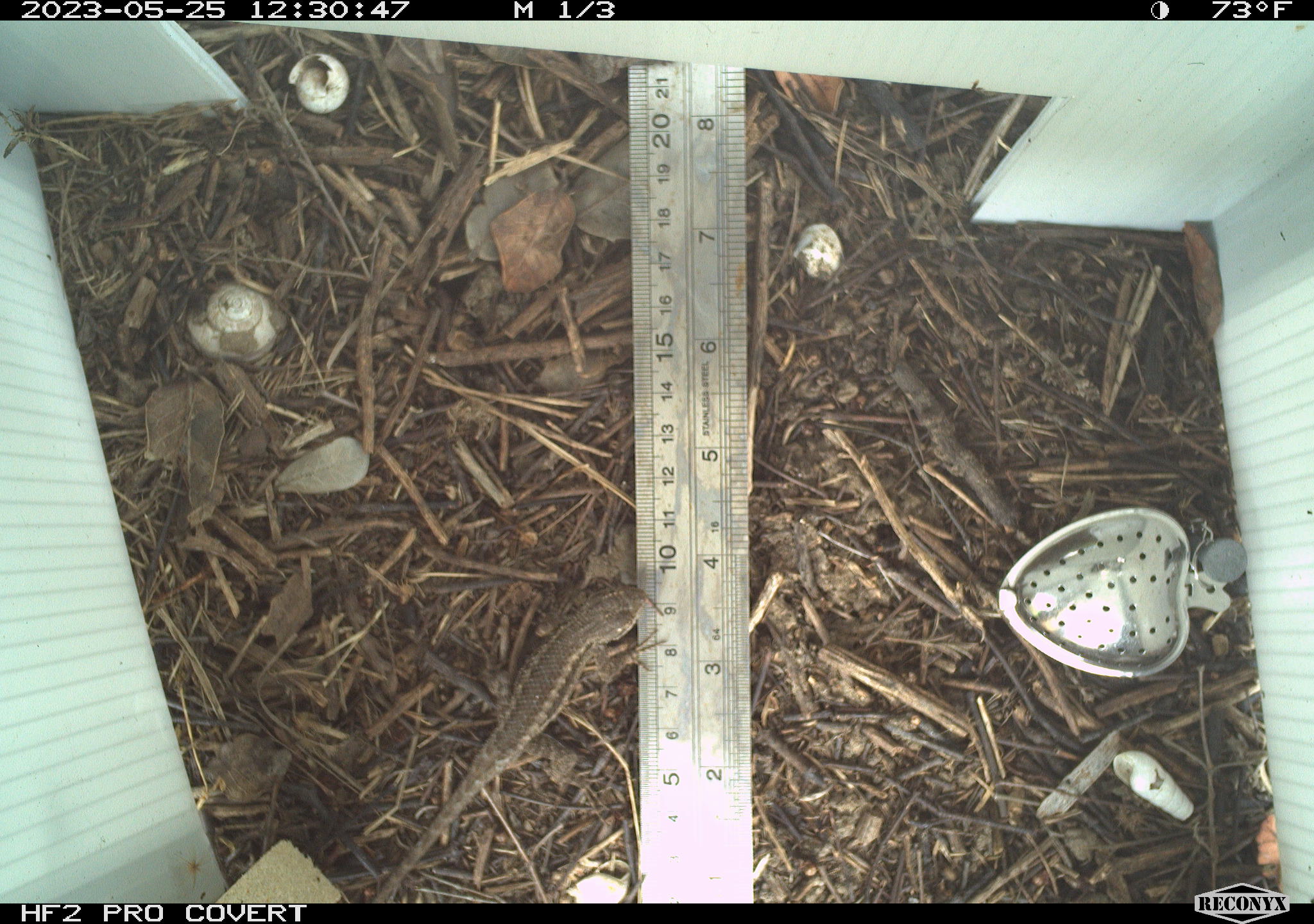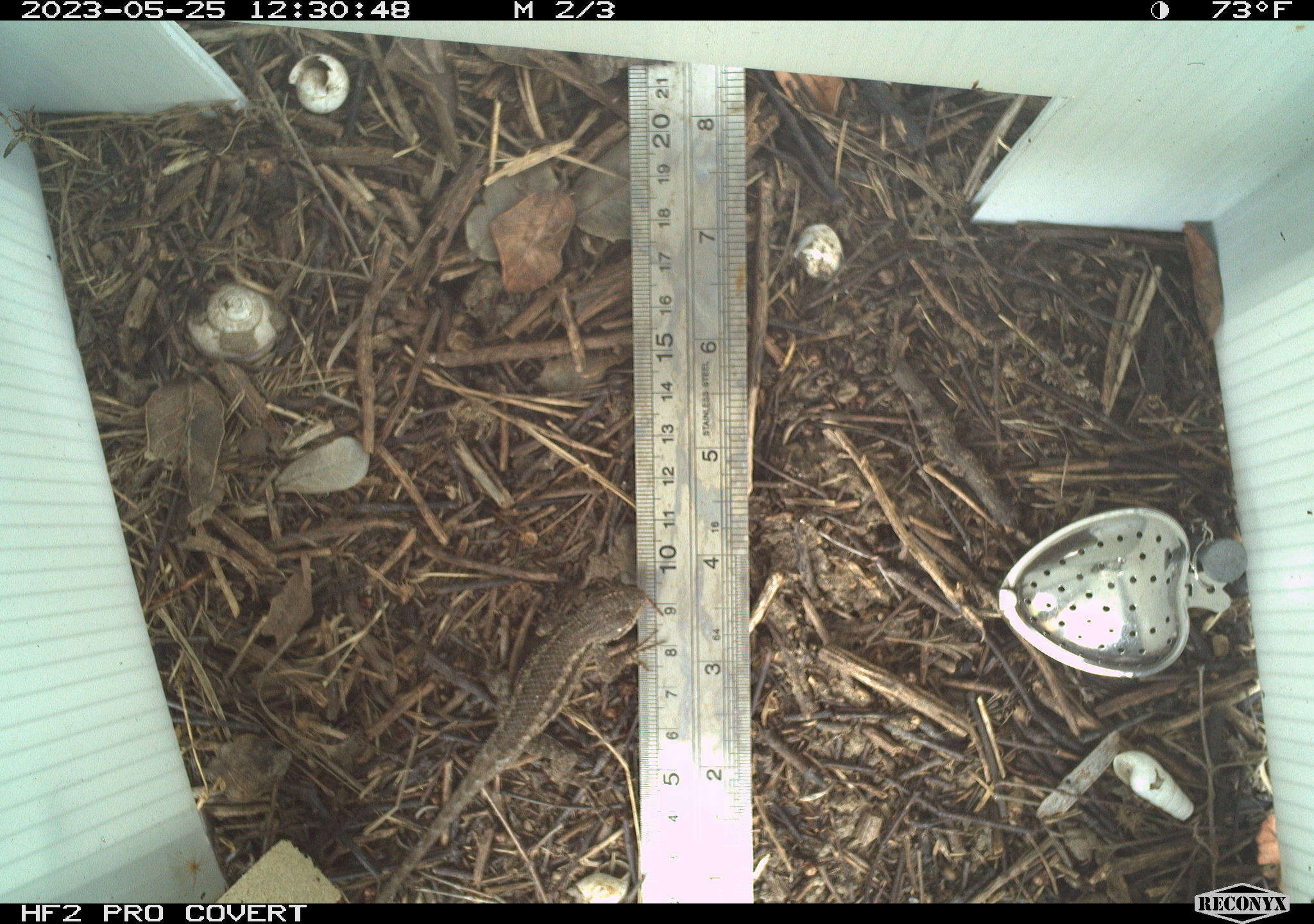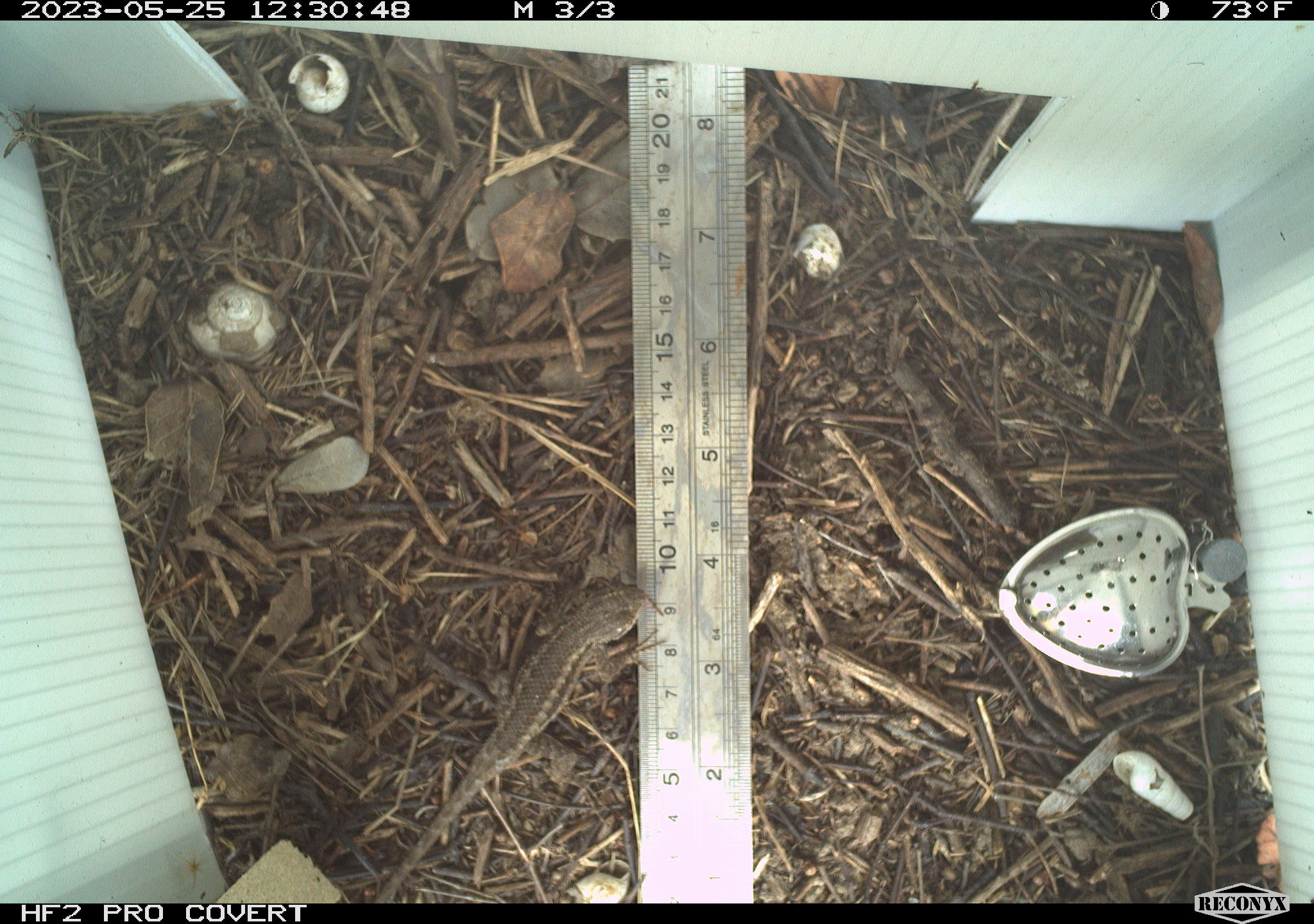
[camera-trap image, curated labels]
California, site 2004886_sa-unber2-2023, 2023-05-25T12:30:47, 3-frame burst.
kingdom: Animalia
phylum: Chordata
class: Reptilia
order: Squamata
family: Phrynosomatidae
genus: Sceloporus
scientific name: Sceloporus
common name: spiny lizards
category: sceloporus species